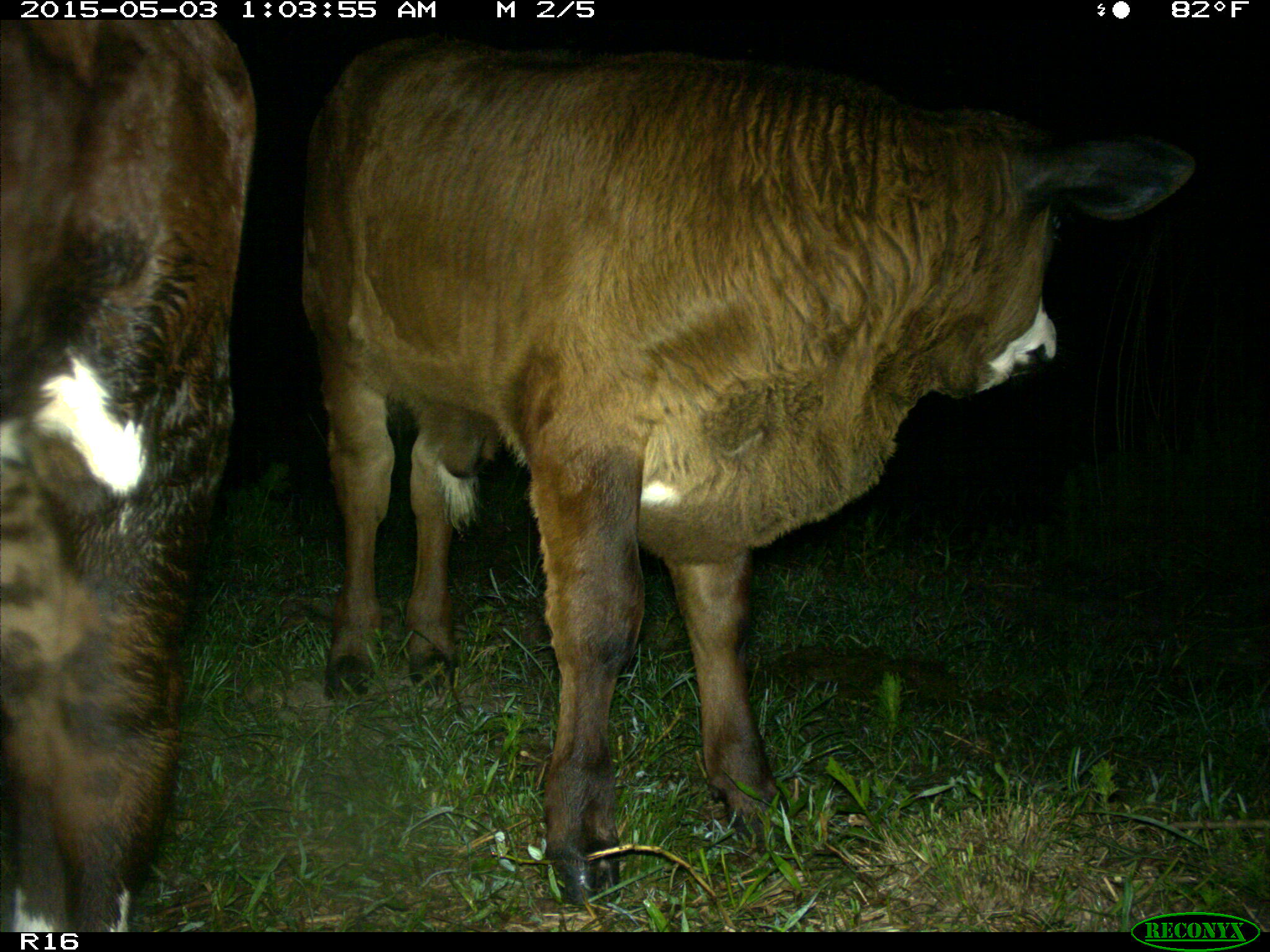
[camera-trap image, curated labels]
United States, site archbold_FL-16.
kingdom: Animalia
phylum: Chordata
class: Mammalia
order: Artiodactyla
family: Bovidae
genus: Bos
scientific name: Bos taurus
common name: domestic cow